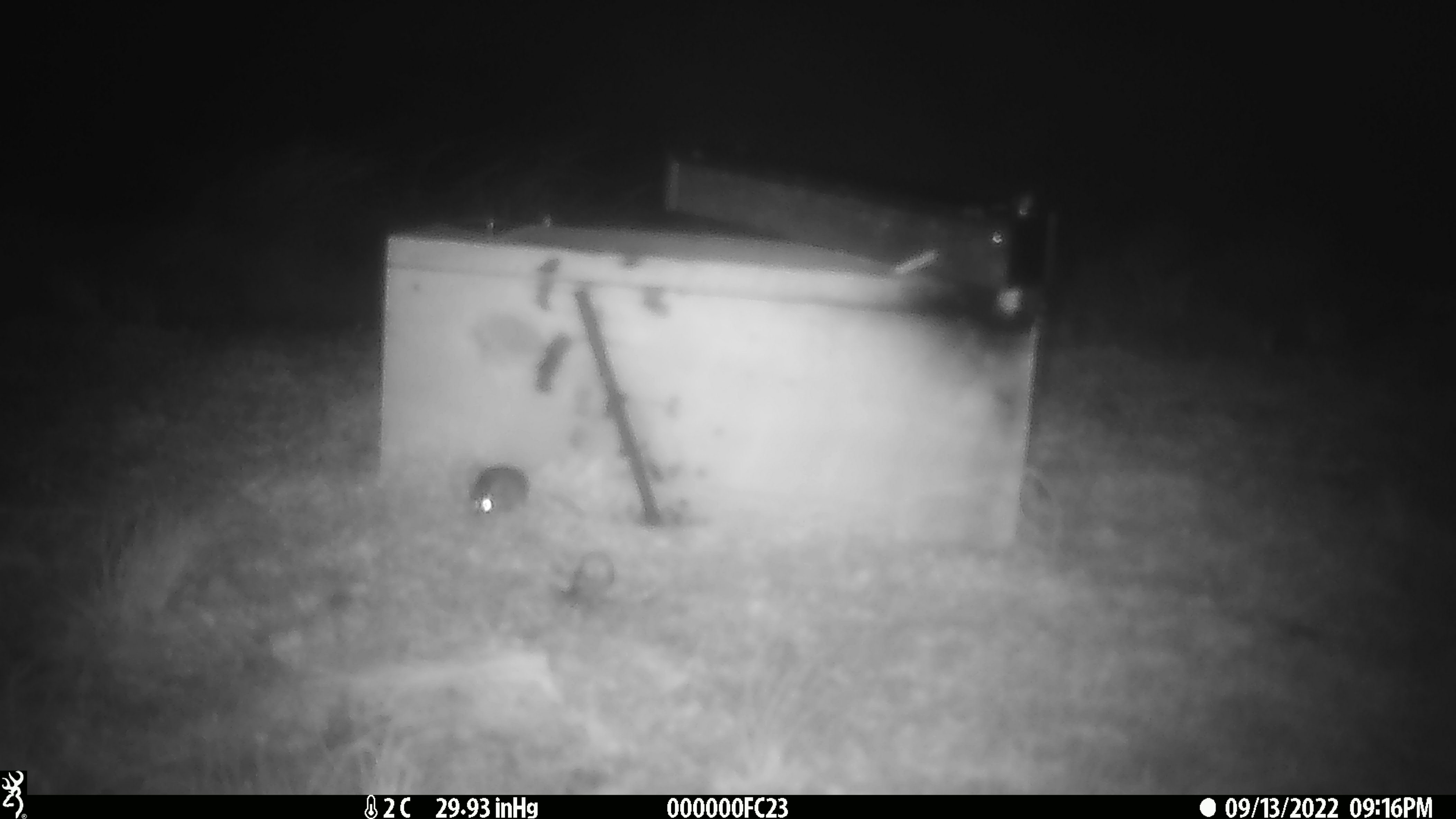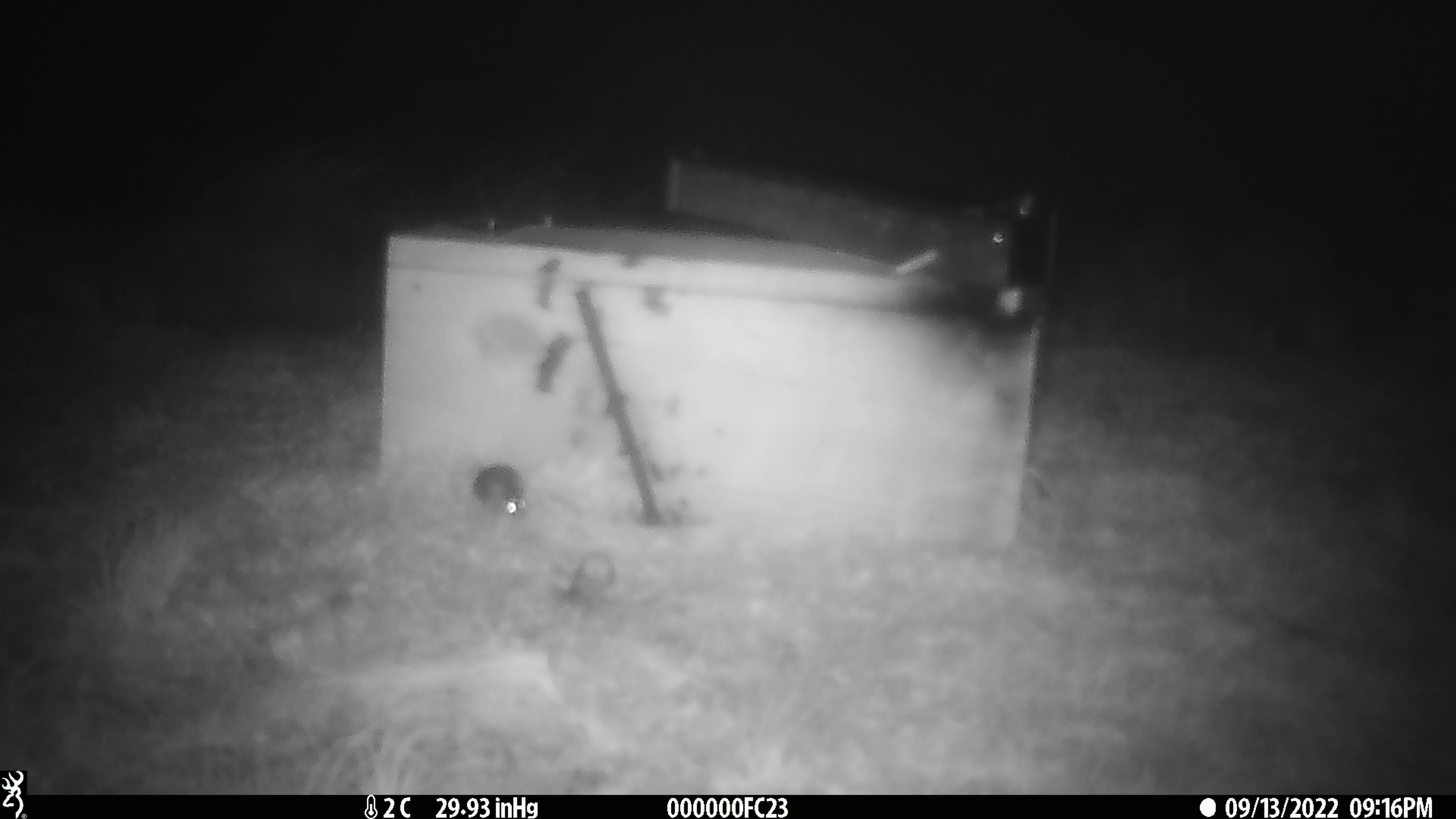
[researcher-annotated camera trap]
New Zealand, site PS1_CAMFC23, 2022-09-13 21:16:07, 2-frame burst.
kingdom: Animalia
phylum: Chordata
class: Mammalia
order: Rodentia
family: Muridae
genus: Mus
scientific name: Mus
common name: mouse